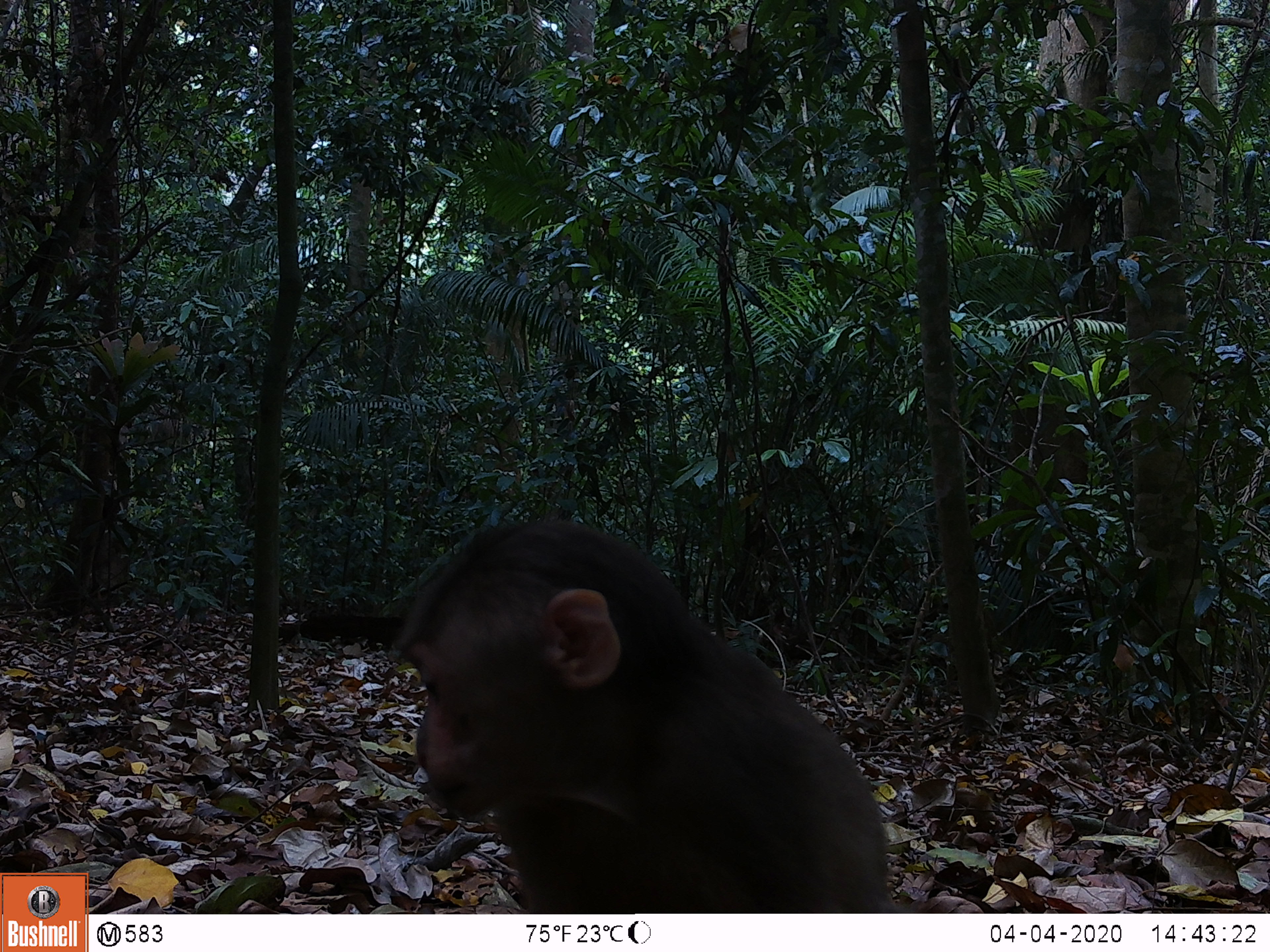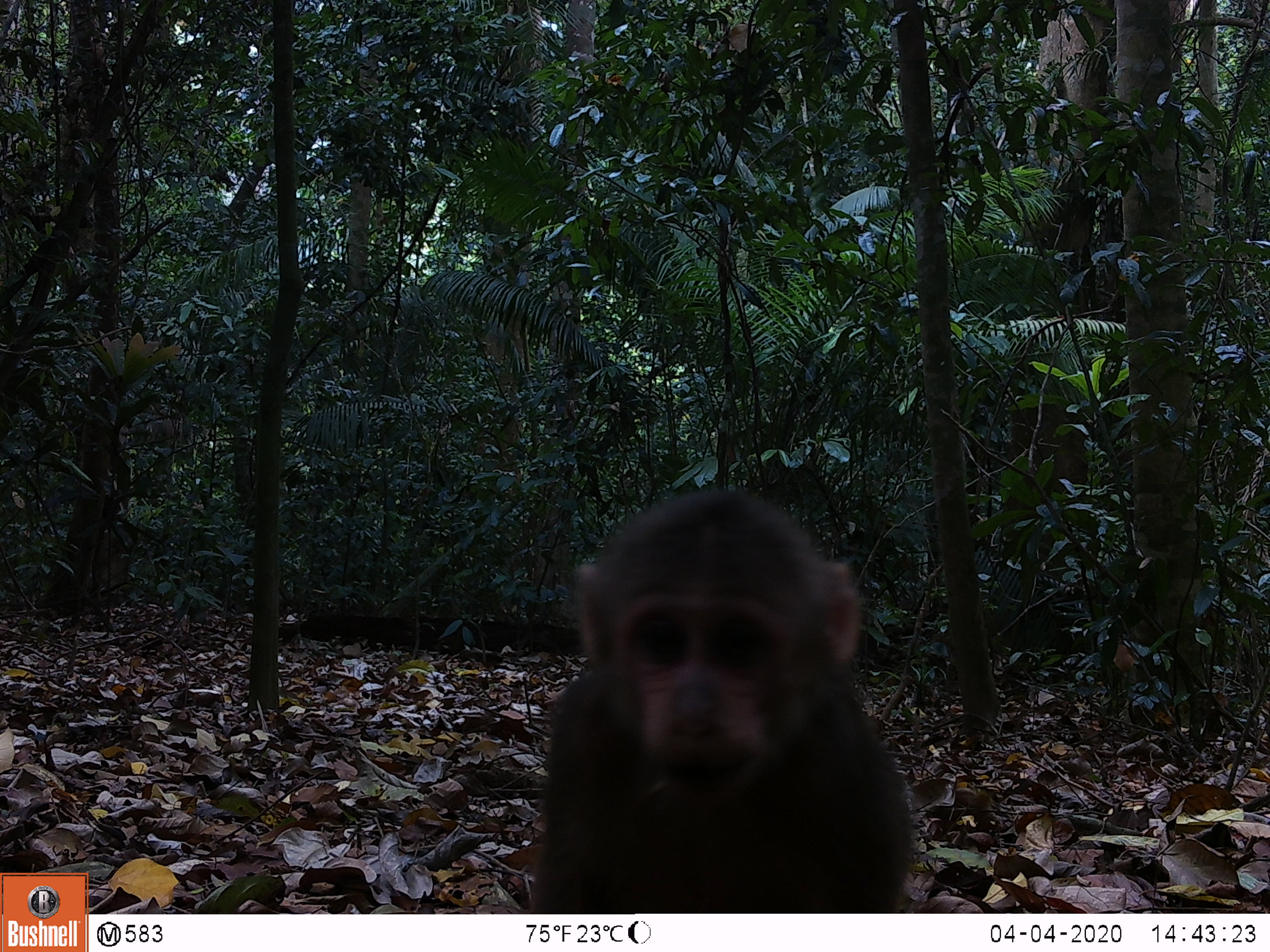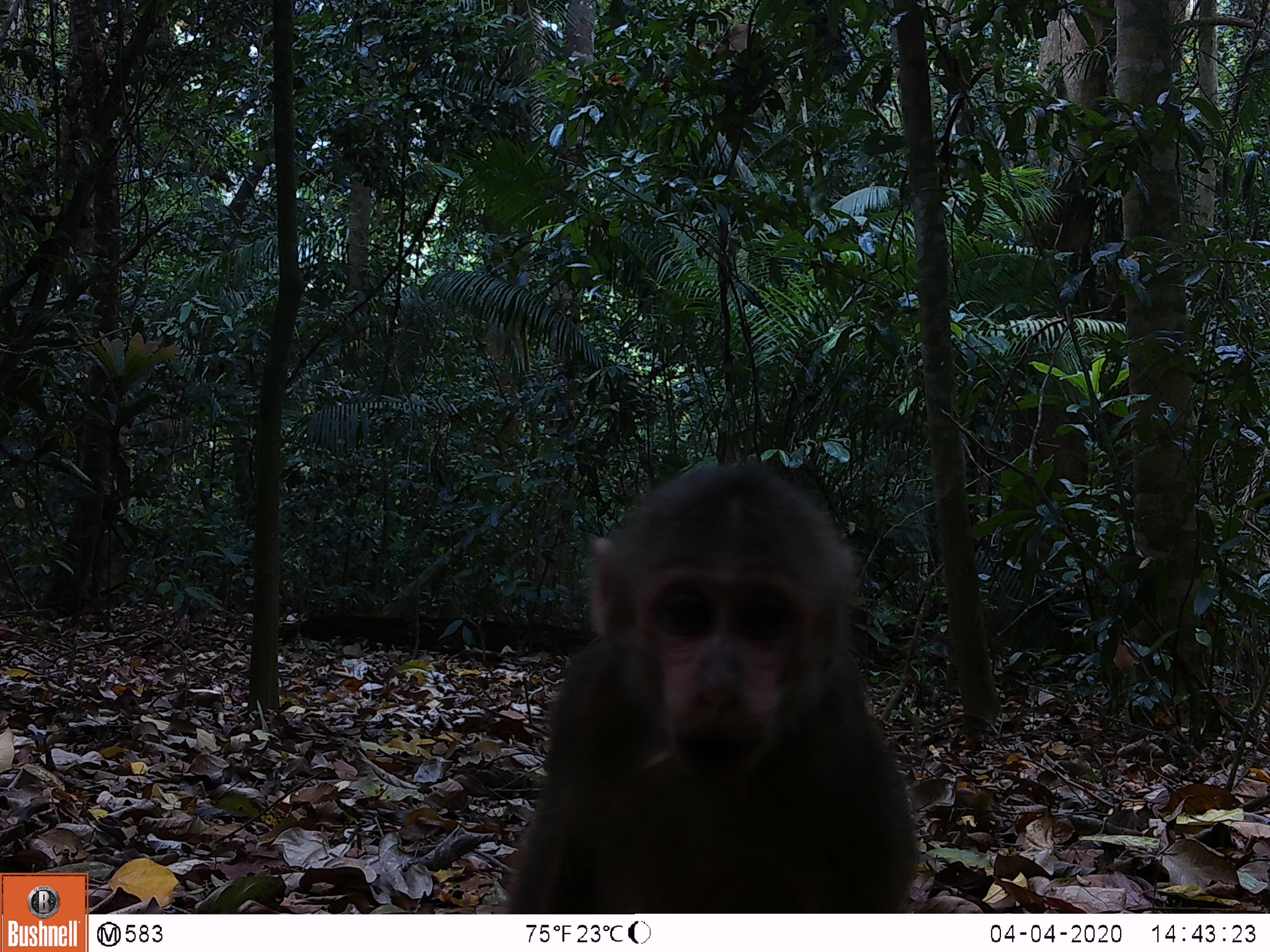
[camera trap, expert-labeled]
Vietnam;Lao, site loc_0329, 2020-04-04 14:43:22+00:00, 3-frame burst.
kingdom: Animalia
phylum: Chordata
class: Mammalia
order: Primates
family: Cercopithecidae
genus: Macaca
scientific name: Macaca arctoides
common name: stump-tailed macaque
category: stump tailed macaque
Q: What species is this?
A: Stump tailed macaque (stump-tailed macaque) (Macaca arctoides).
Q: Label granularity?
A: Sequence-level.